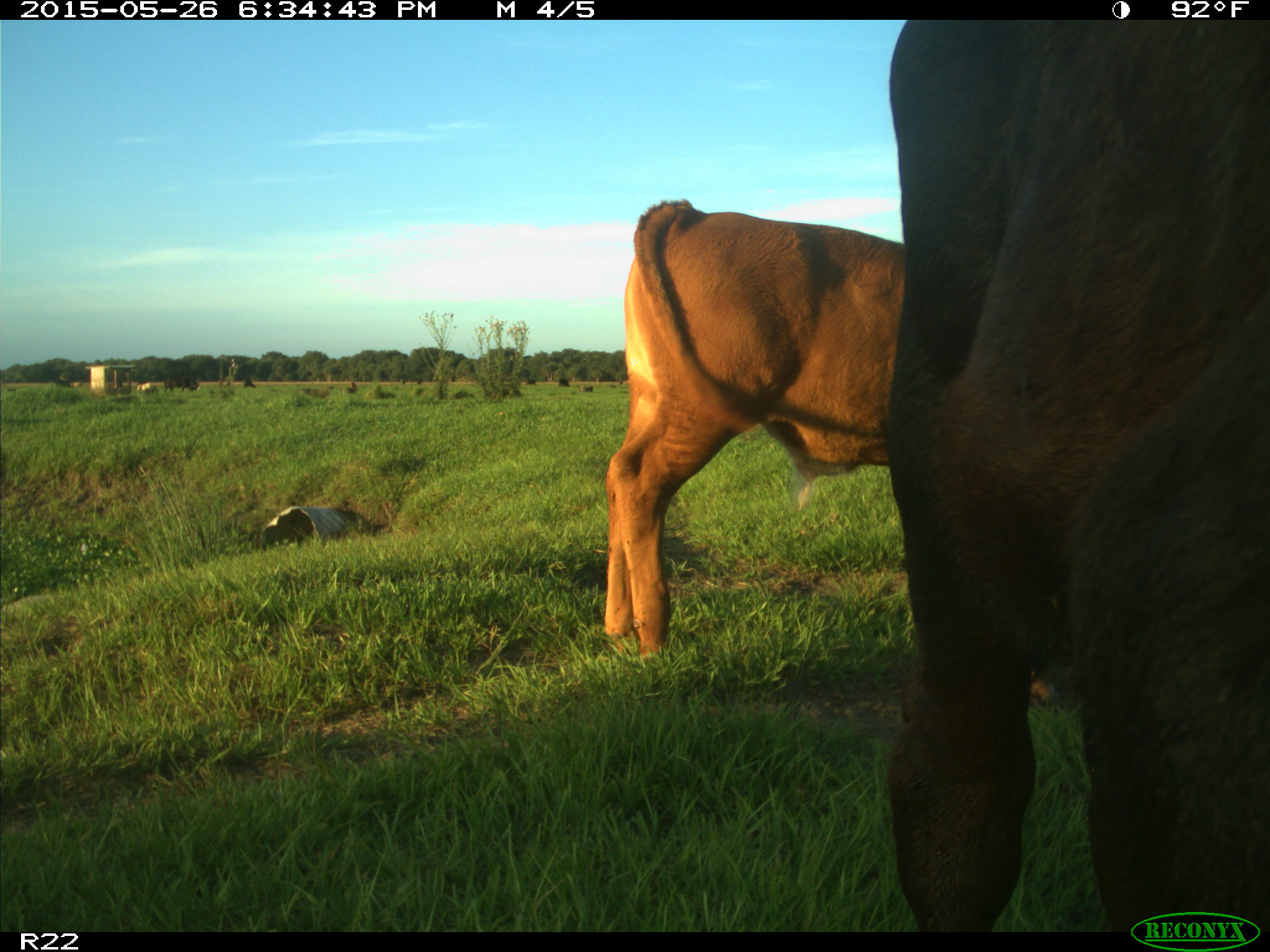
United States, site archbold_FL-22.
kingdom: Animalia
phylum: Chordata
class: Mammalia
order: Artiodactyla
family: Bovidae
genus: Bos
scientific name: Bos taurus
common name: domestic cow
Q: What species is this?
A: Bos taurus (domestic cow).